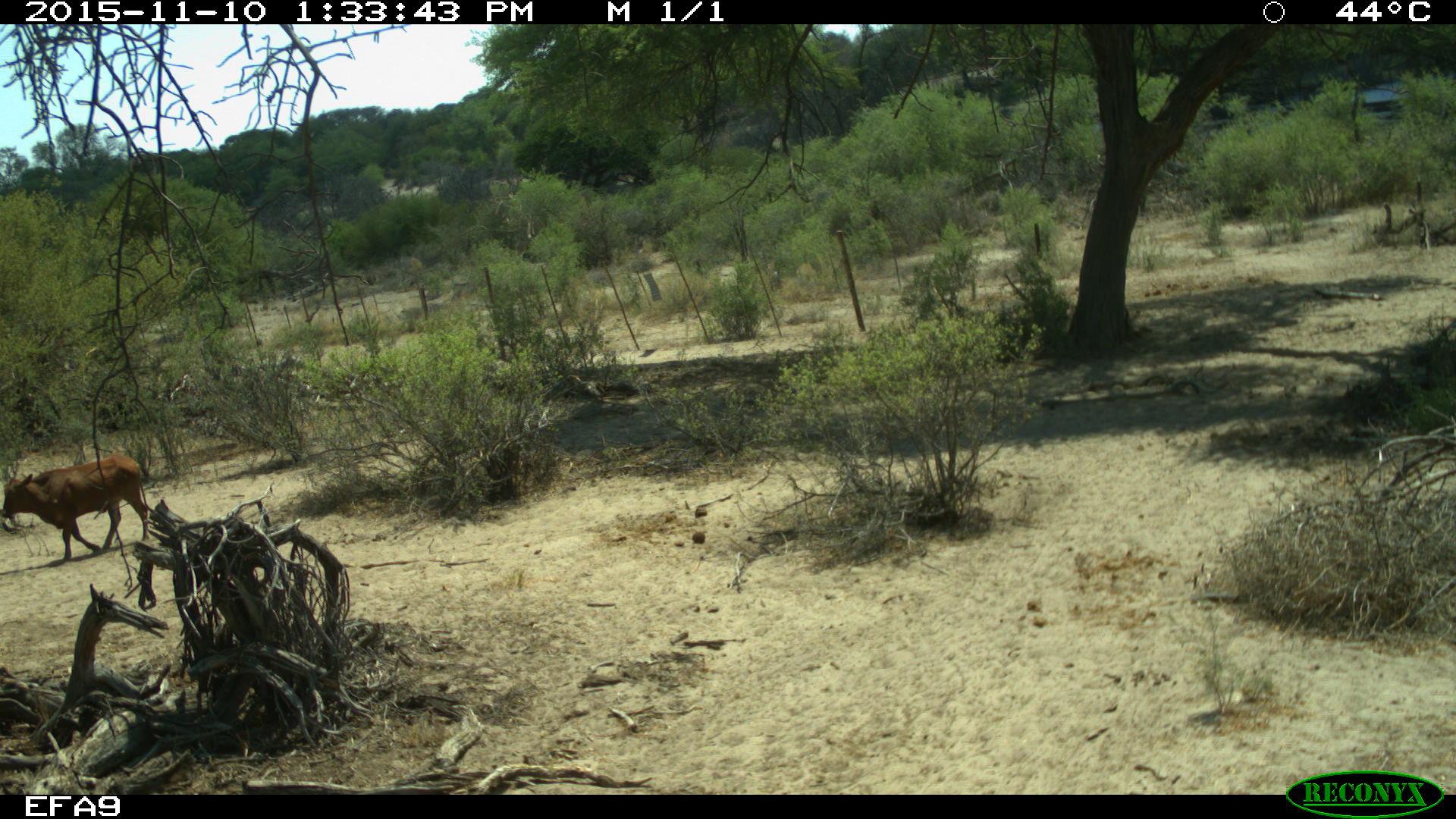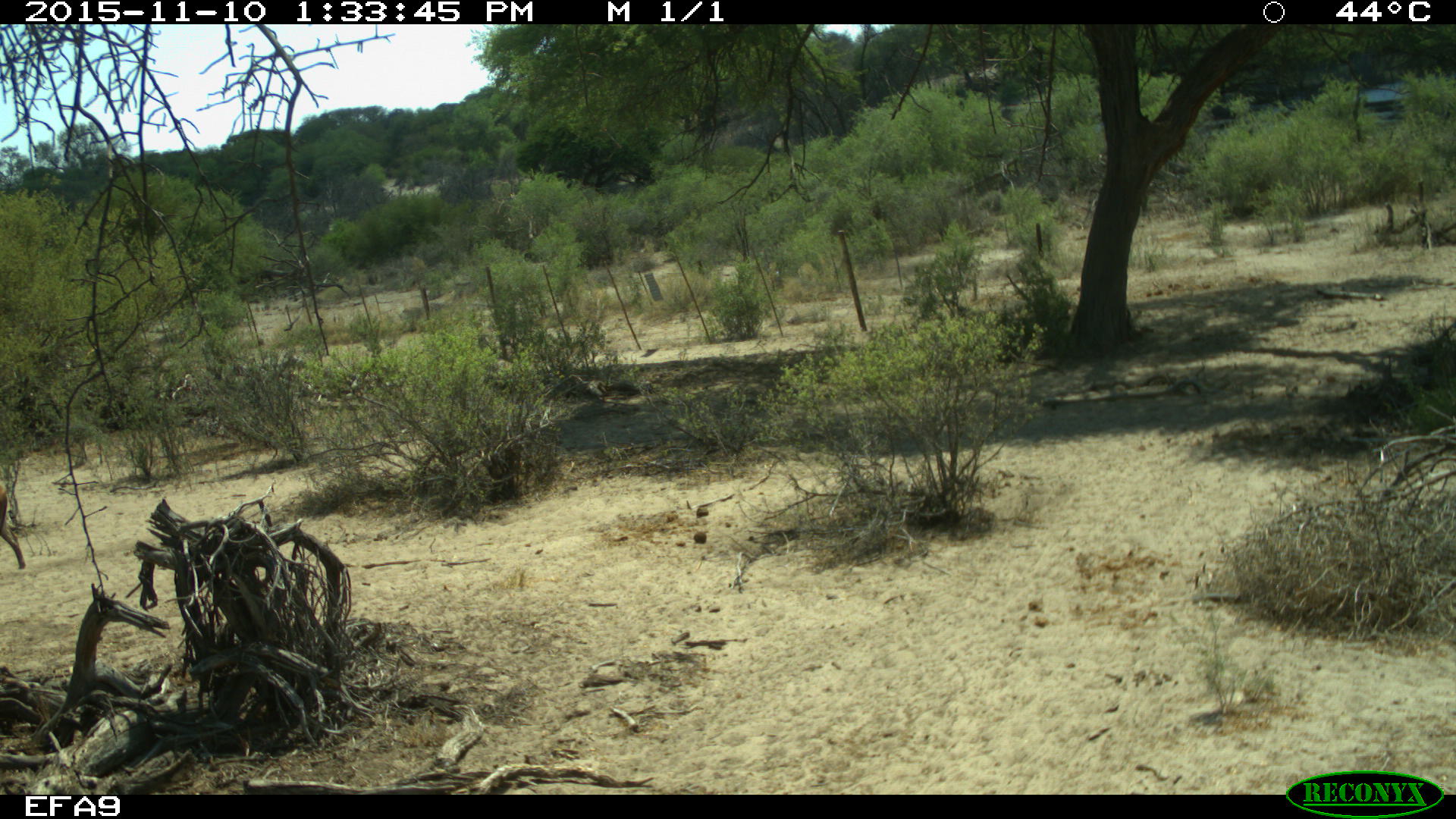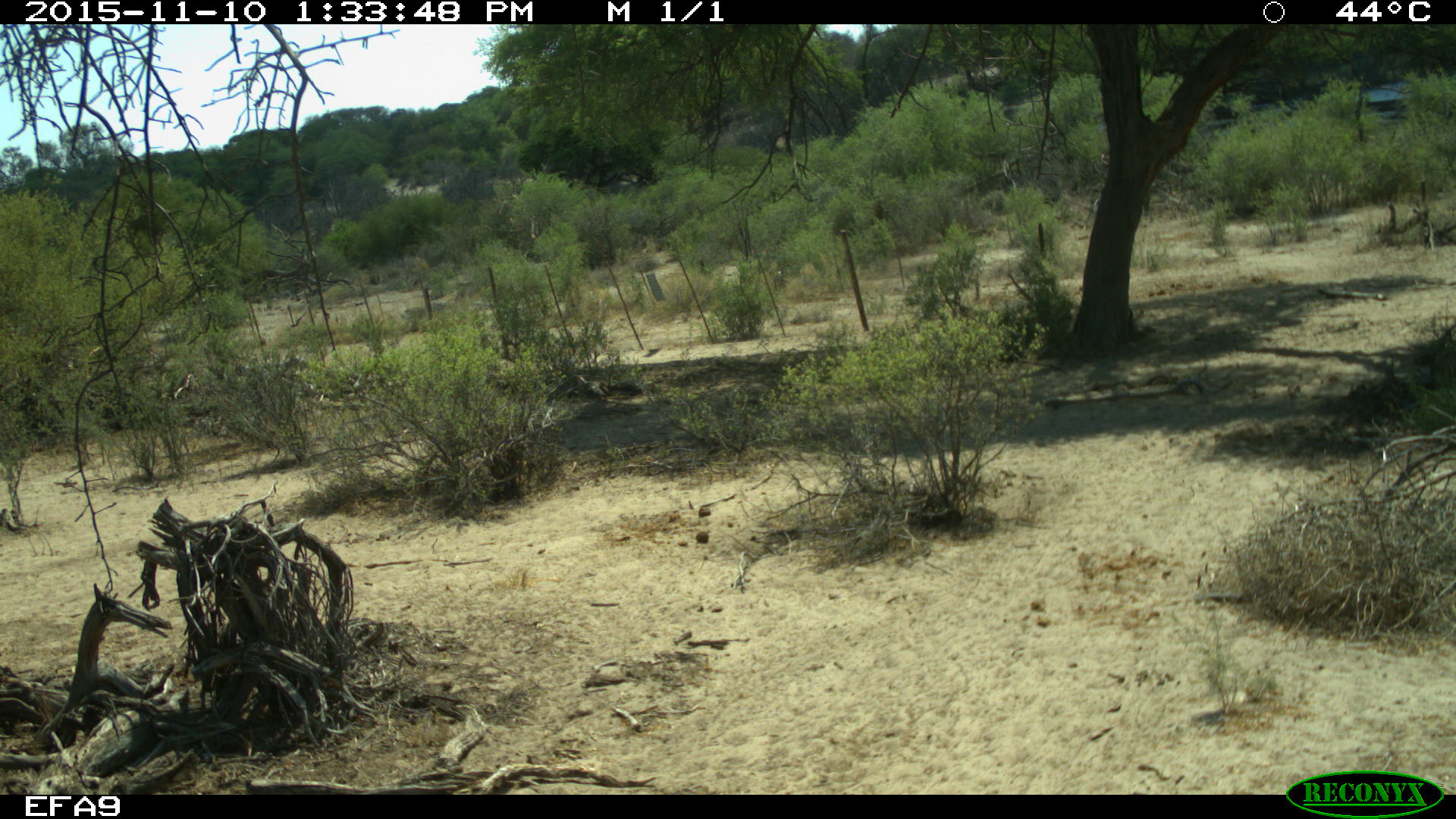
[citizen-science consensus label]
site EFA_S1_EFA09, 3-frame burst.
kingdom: Animalia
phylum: Chordata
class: Mammalia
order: Artiodactyla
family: Bovidae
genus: Bos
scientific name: Bos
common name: cattle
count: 1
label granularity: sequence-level